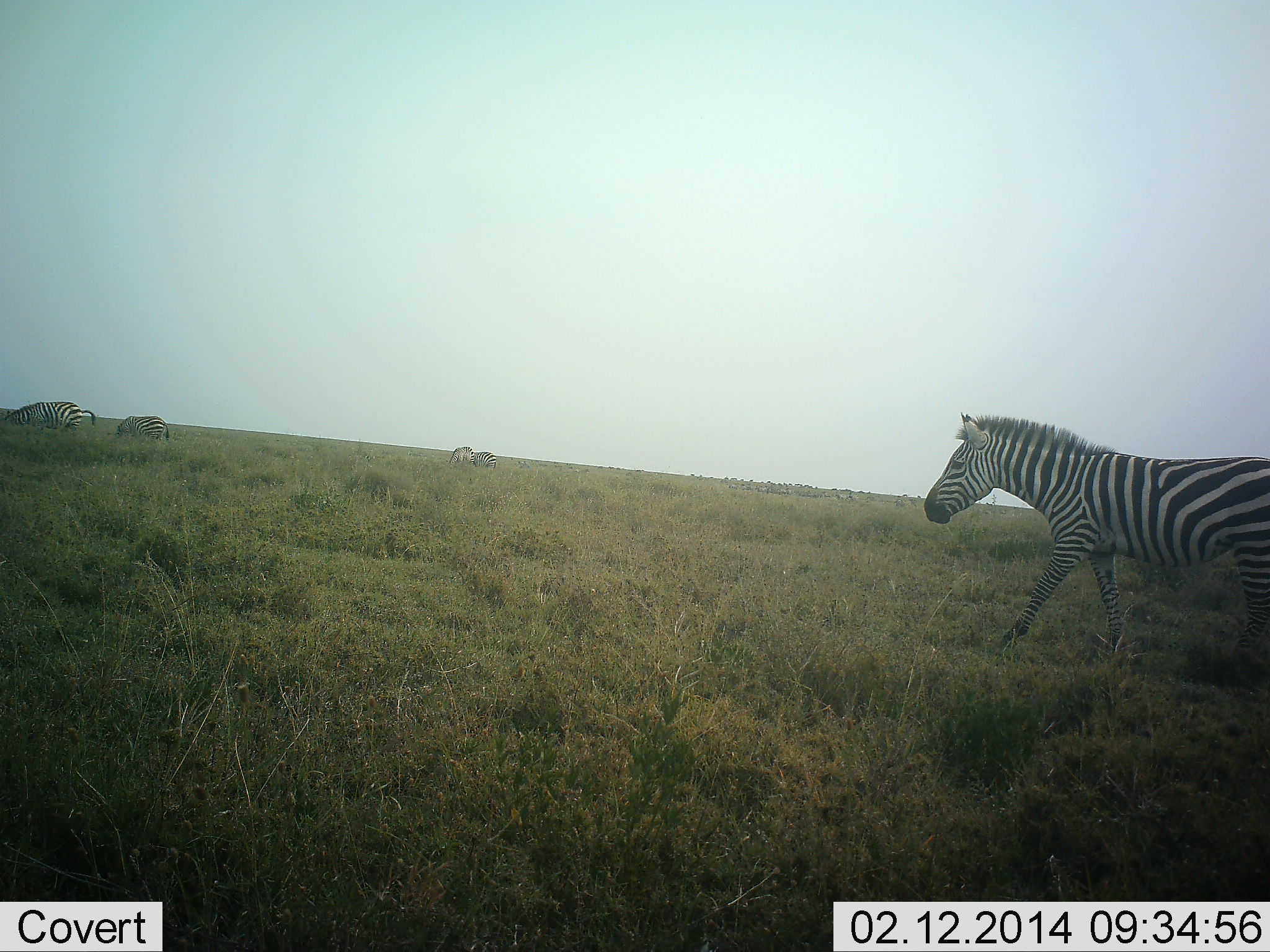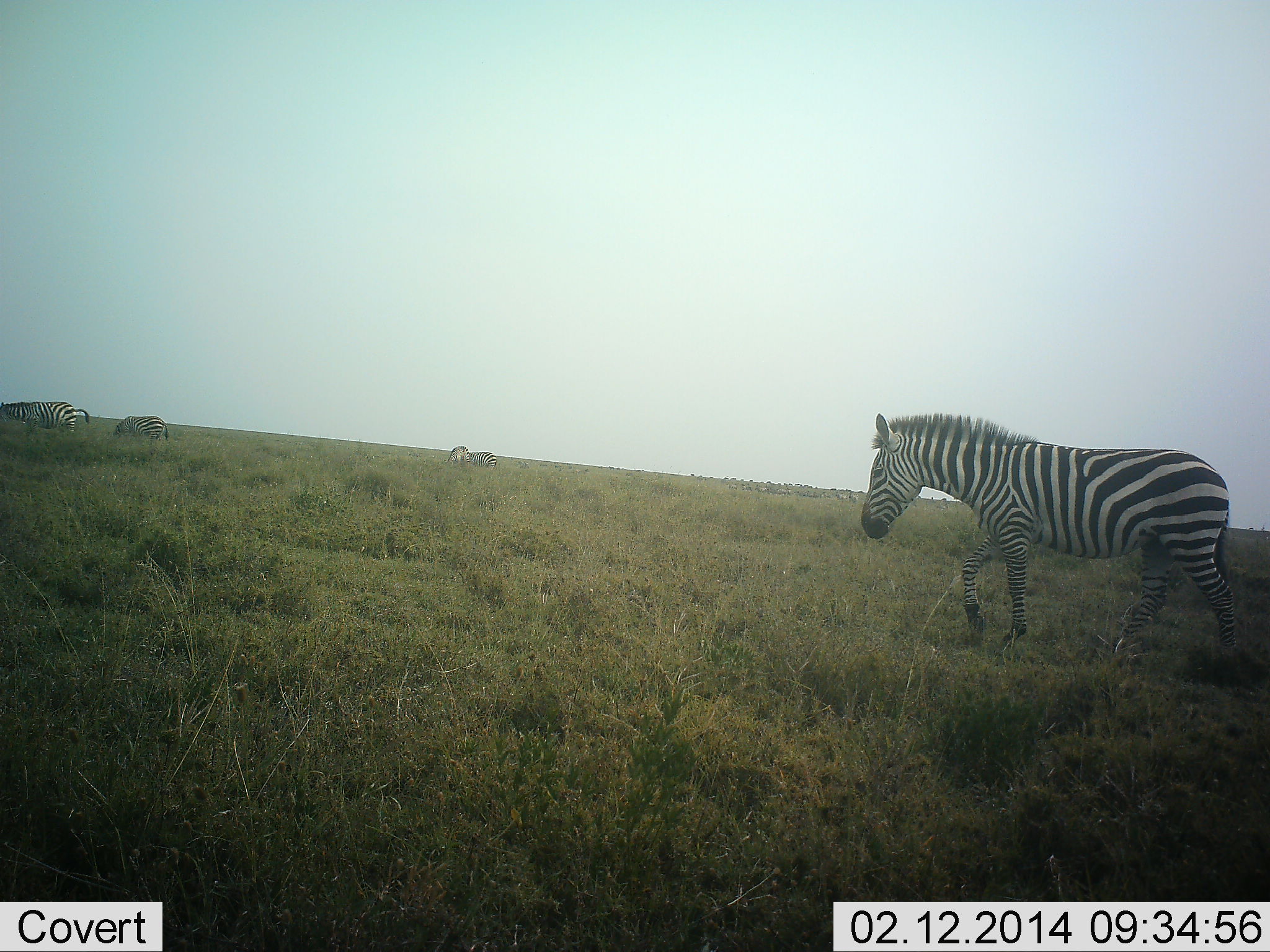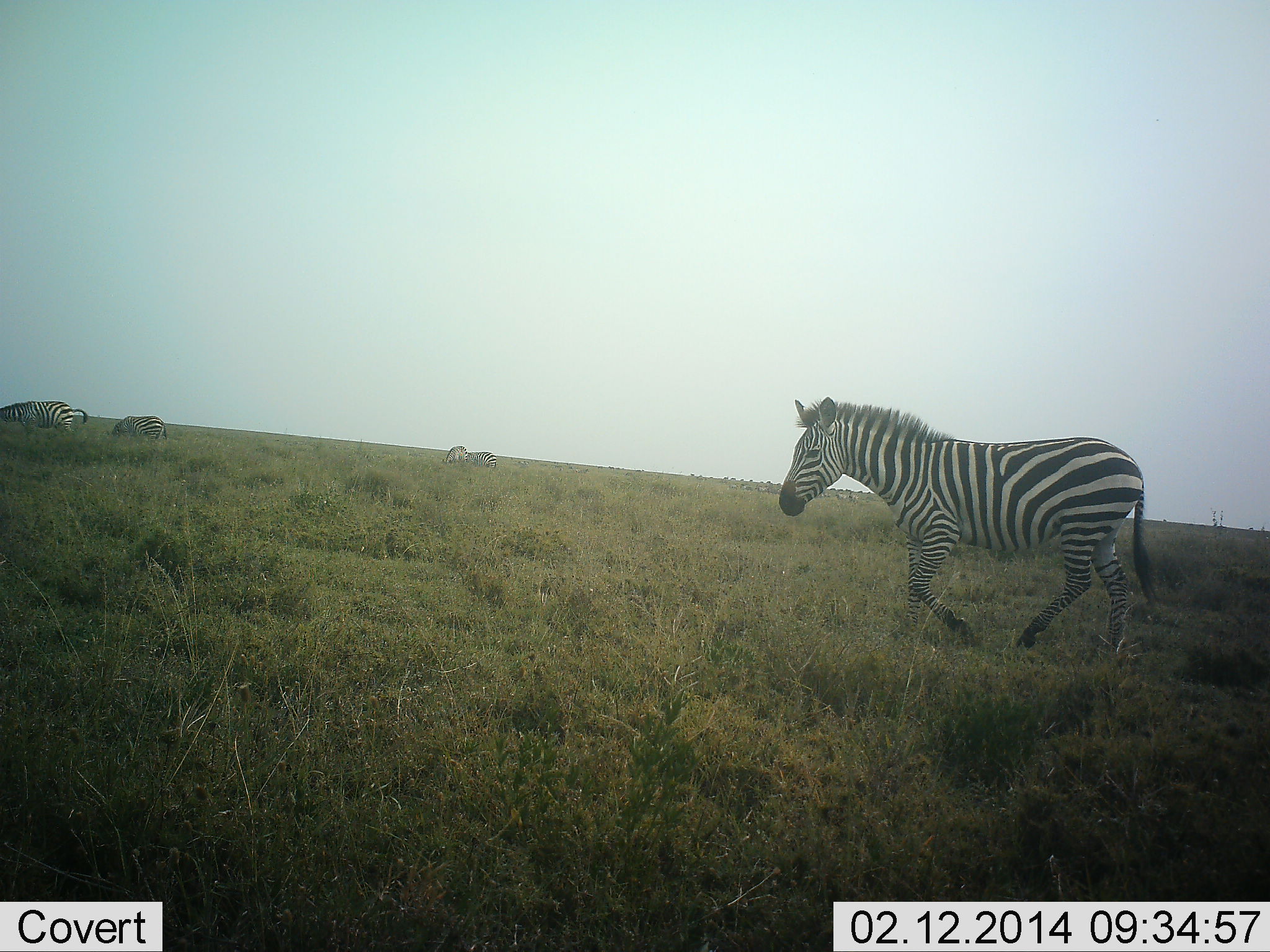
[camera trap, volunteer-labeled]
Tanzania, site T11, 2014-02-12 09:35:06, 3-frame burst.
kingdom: Animalia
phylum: Chordata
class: Mammalia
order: Perissodactyla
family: Equidae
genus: Equus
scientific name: Equus quagga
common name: plains zebra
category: zebra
Zebra (plains zebra) (Equus quagga), count 5. Behavior (volunteer vote fractions): standing 20%, resting 0%, moving 90%, interacting 0%. Young present (vote fraction): 0%. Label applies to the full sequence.